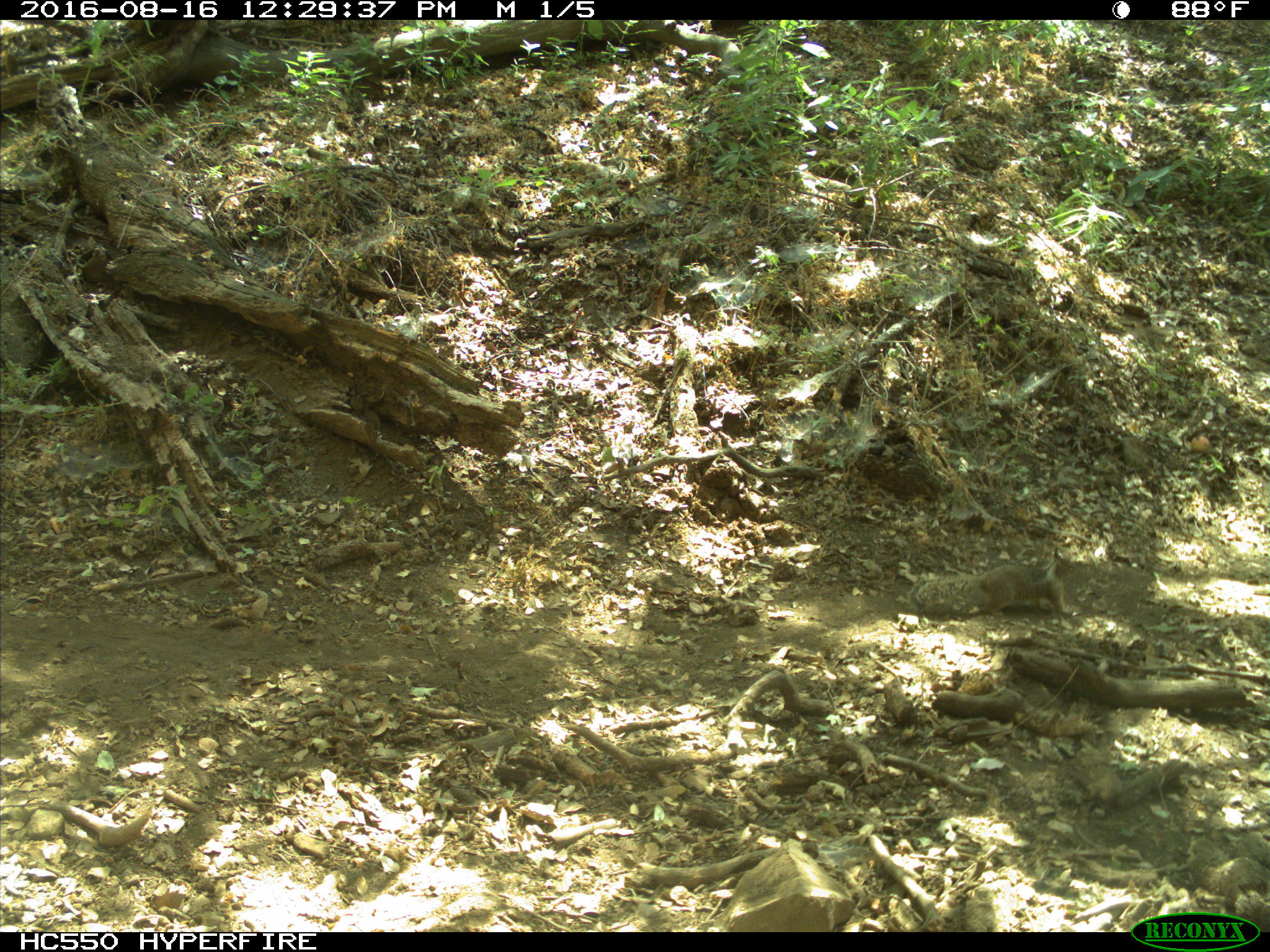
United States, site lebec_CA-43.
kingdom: Animalia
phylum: Chordata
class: Mammalia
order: Rodentia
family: Sciuridae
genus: Otospermophilus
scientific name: Otospermophilus beecheyi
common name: california ground squirrel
Otospermophilus beecheyi (california ground squirrel).